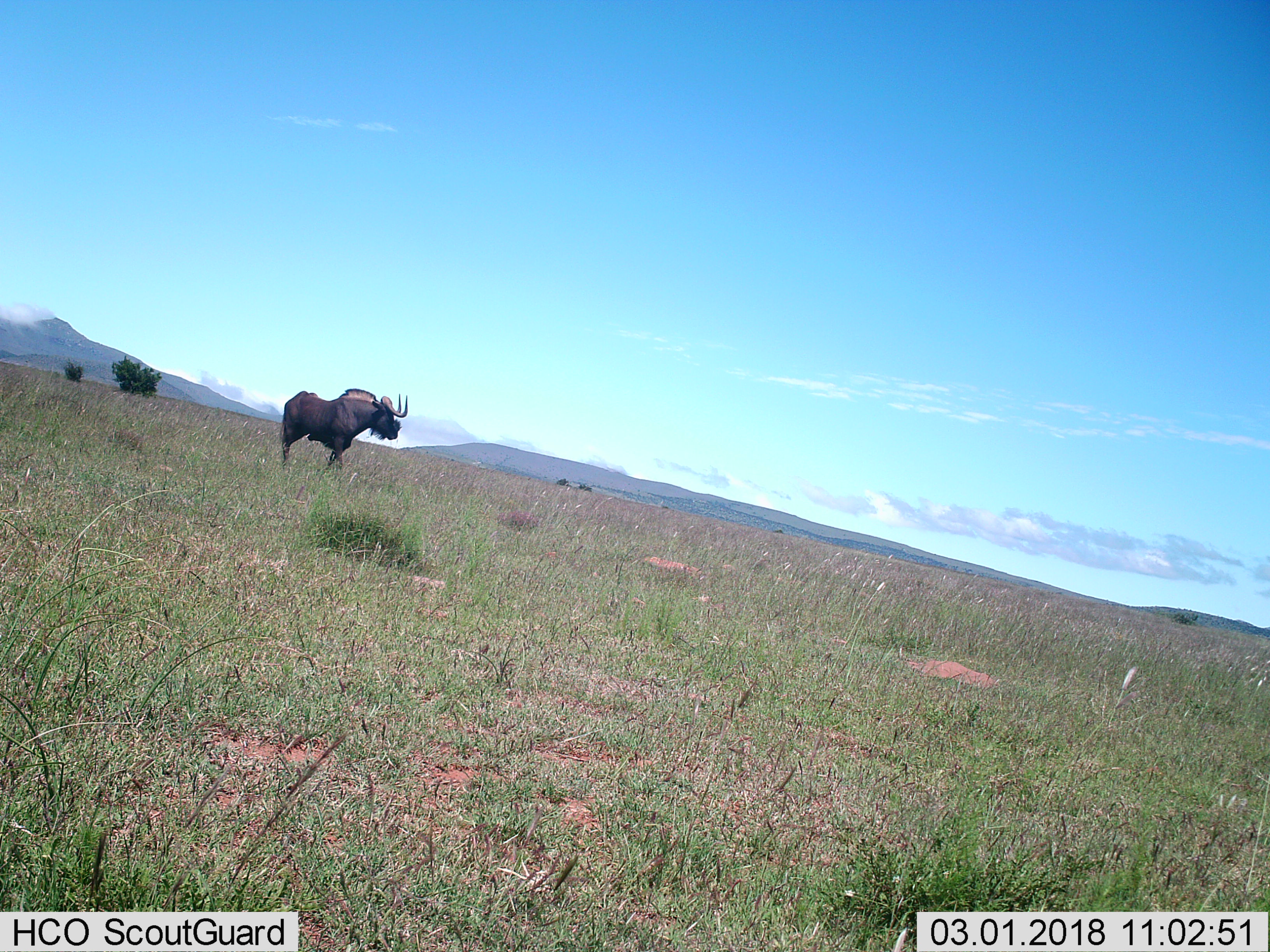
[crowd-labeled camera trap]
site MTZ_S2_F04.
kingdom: Animalia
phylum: Chordata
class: Mammalia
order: Artiodactyla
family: Bovidae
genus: Connochaetes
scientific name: Connochaetes gnou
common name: black wildebeest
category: wildebeestblack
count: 1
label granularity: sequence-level